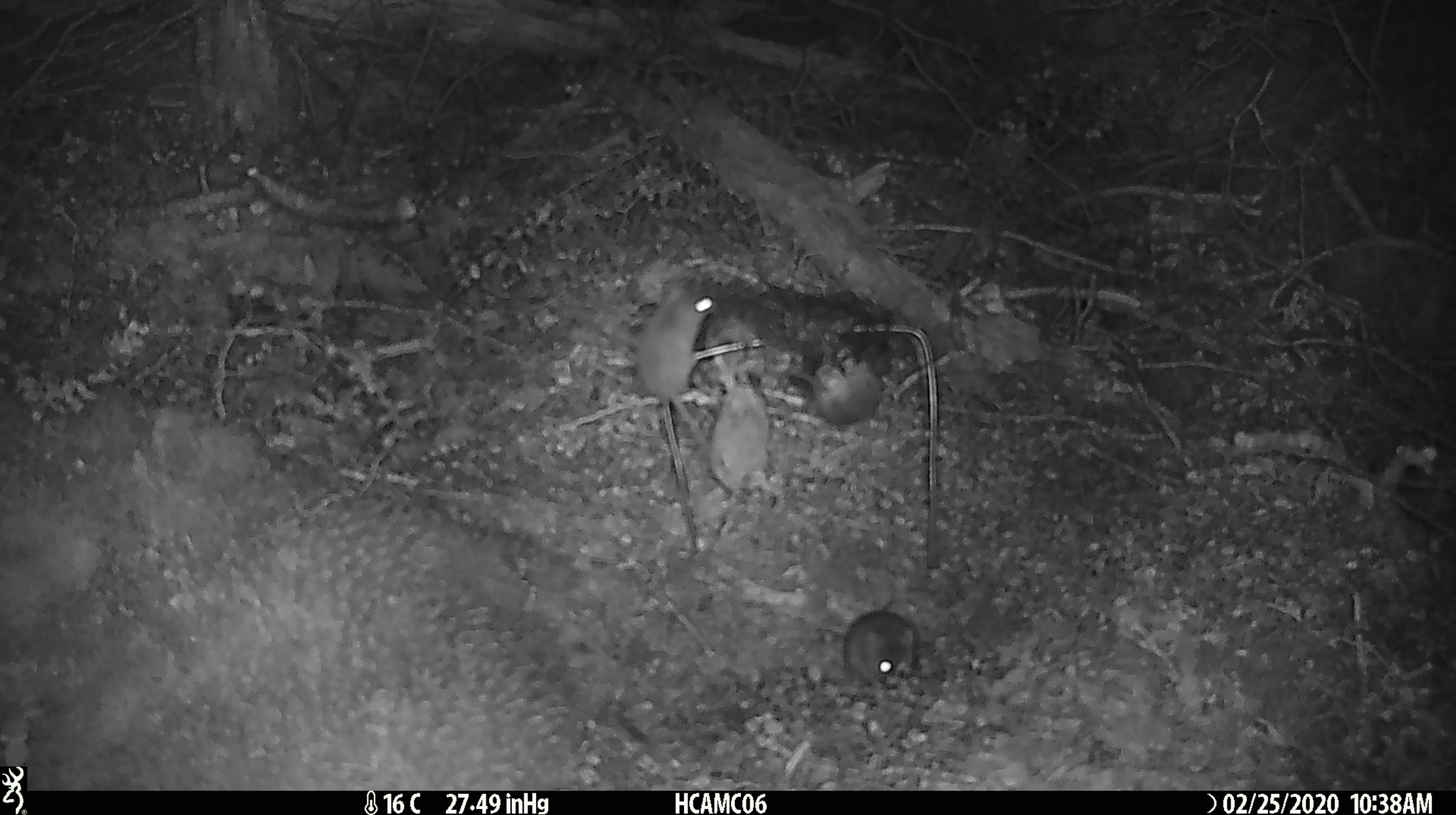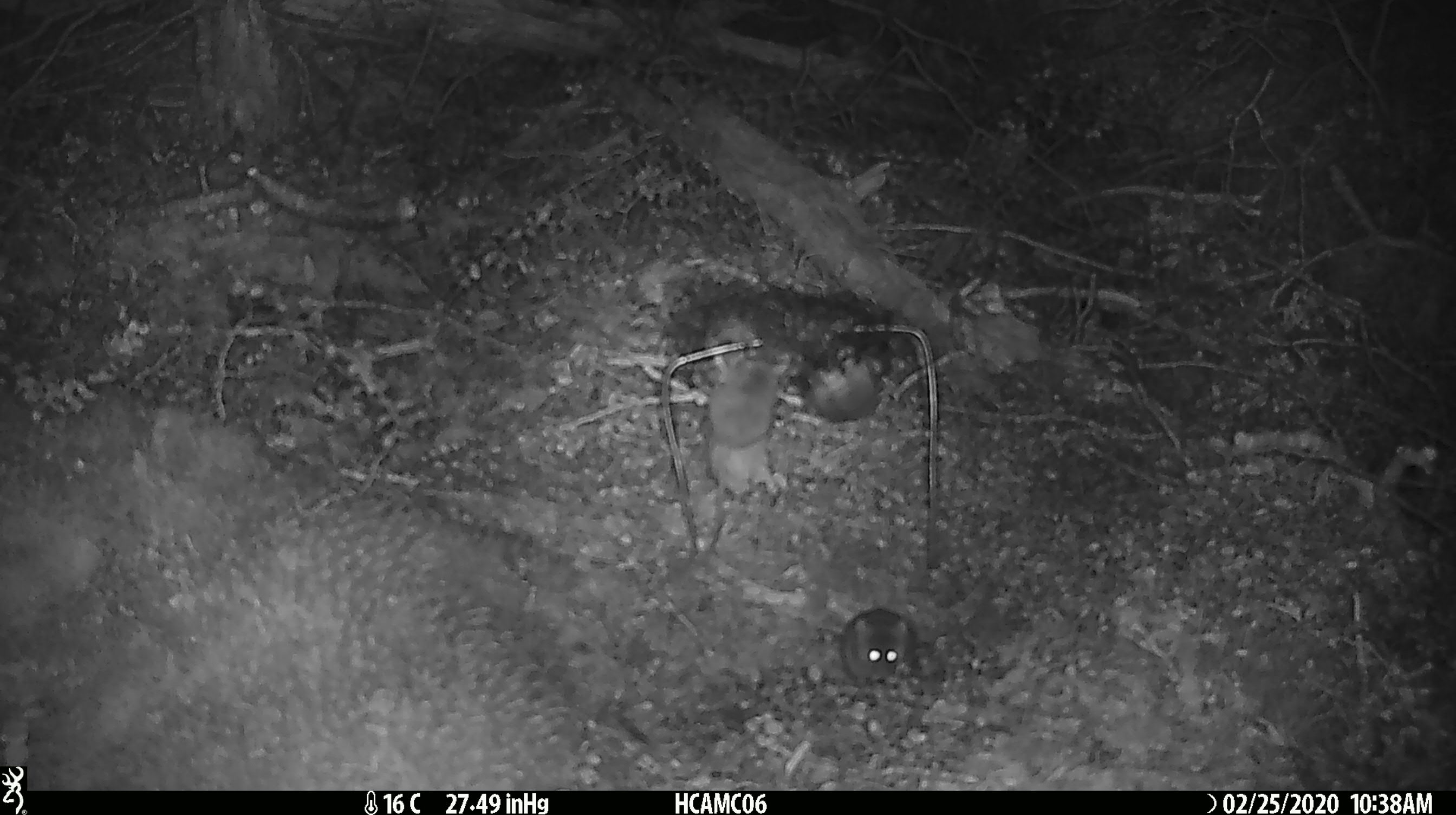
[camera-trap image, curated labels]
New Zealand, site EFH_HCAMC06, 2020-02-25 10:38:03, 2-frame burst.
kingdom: Animalia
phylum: Chordata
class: Mammalia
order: Rodentia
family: Muridae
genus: Mus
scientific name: Mus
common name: mouse